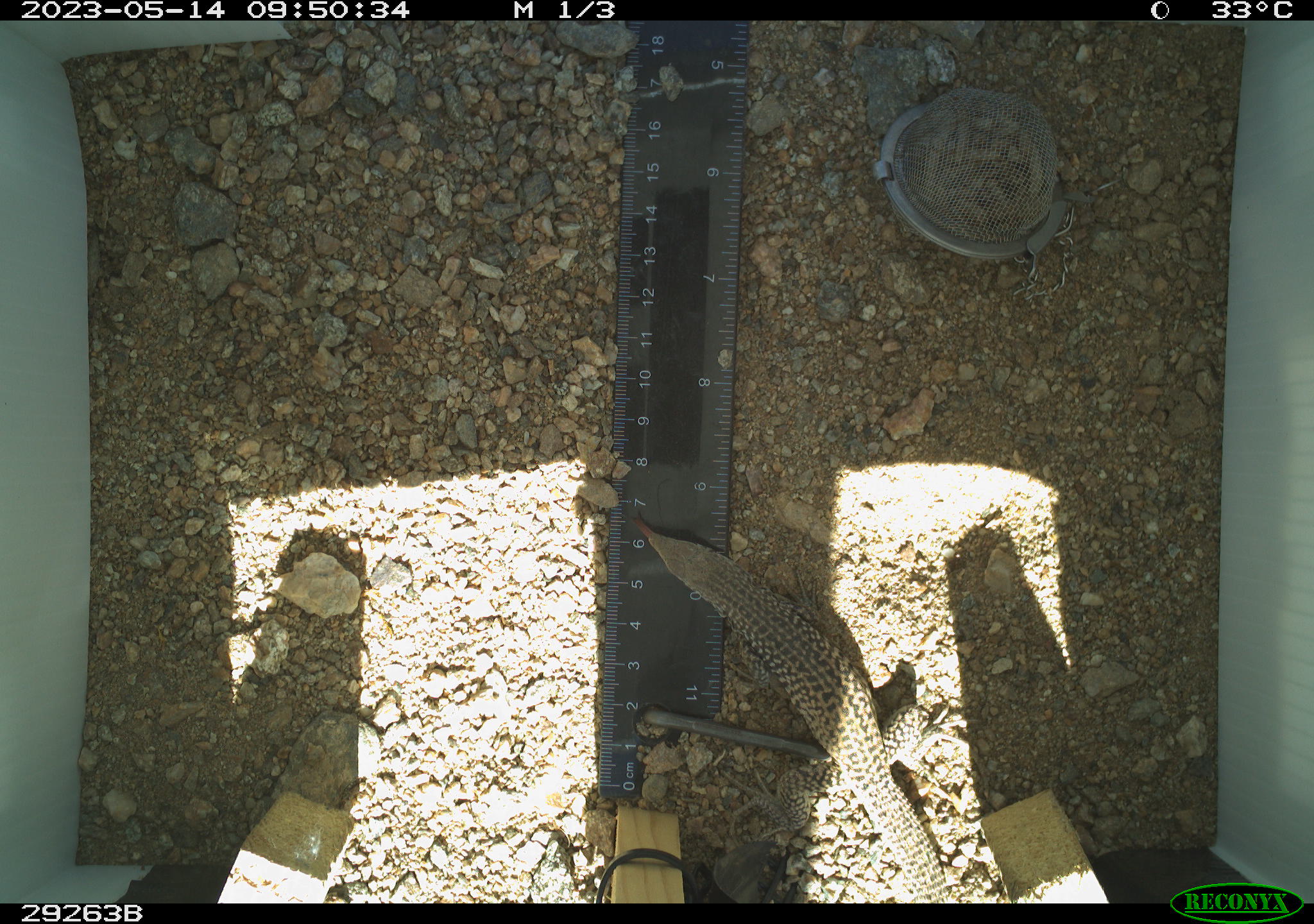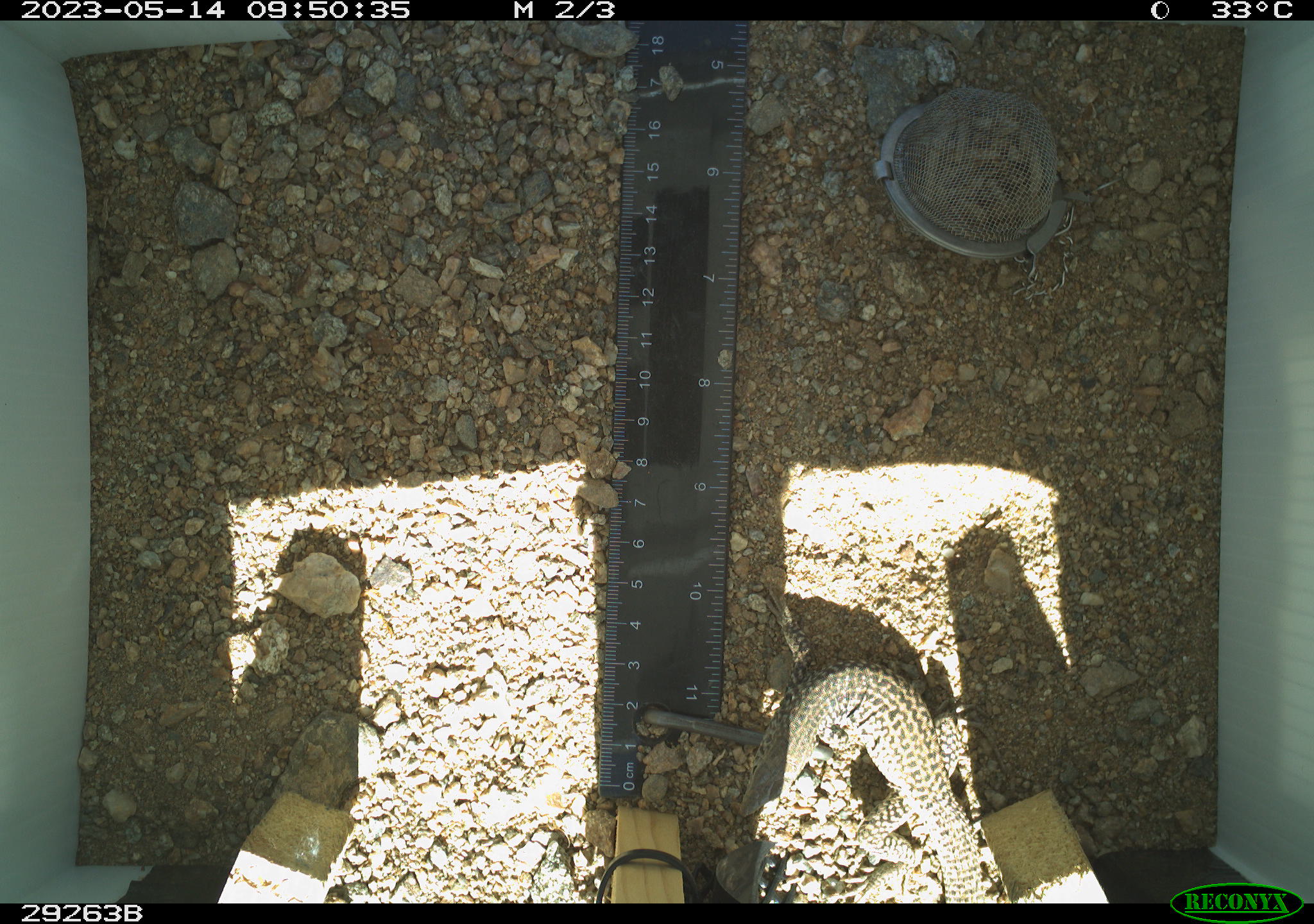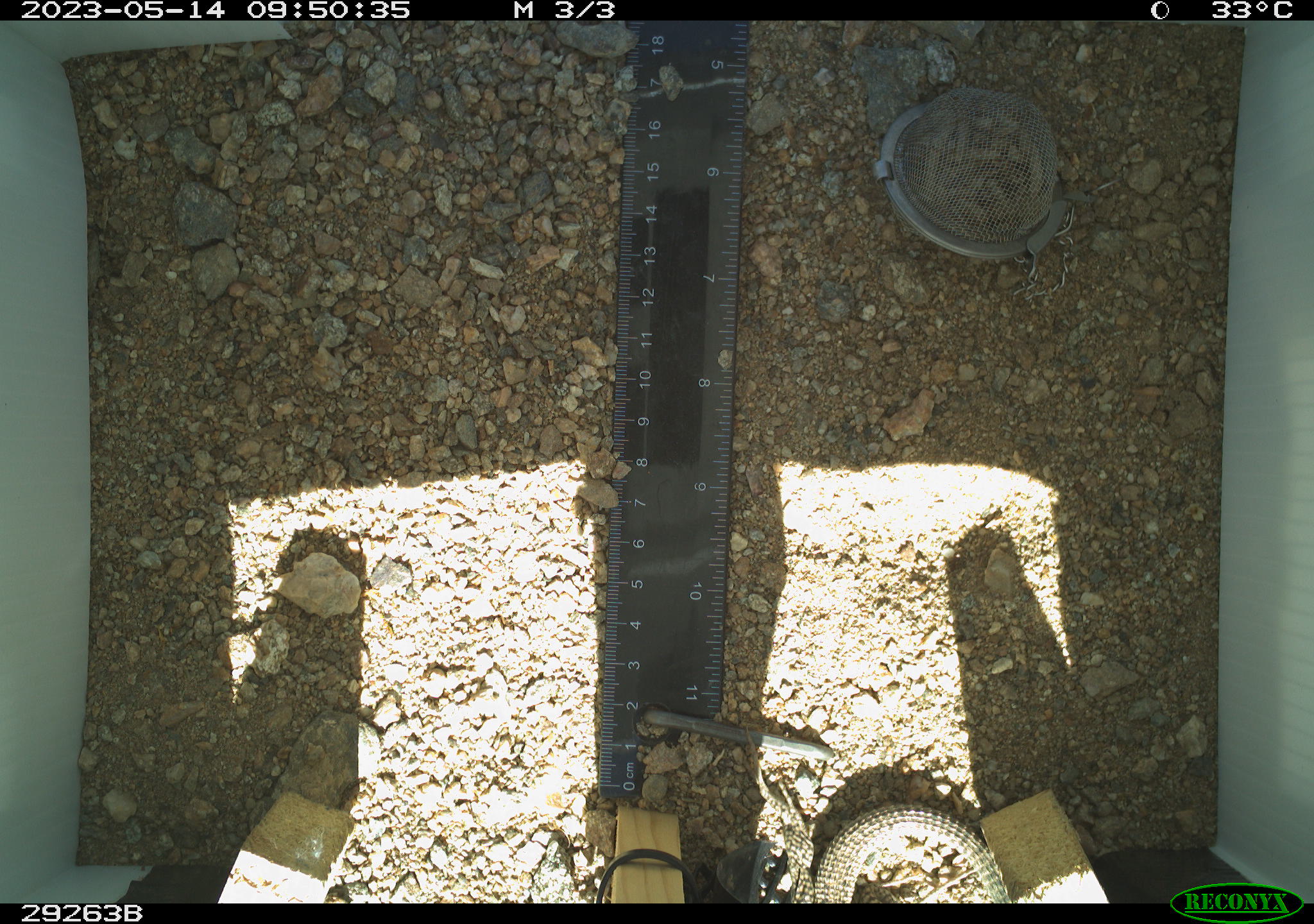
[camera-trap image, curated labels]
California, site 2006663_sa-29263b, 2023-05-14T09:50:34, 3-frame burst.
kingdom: Animalia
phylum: Chordata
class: Reptilia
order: Squamata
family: Teiidae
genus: Aspidoscelis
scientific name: Aspidoscelis tigris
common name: western whiptail